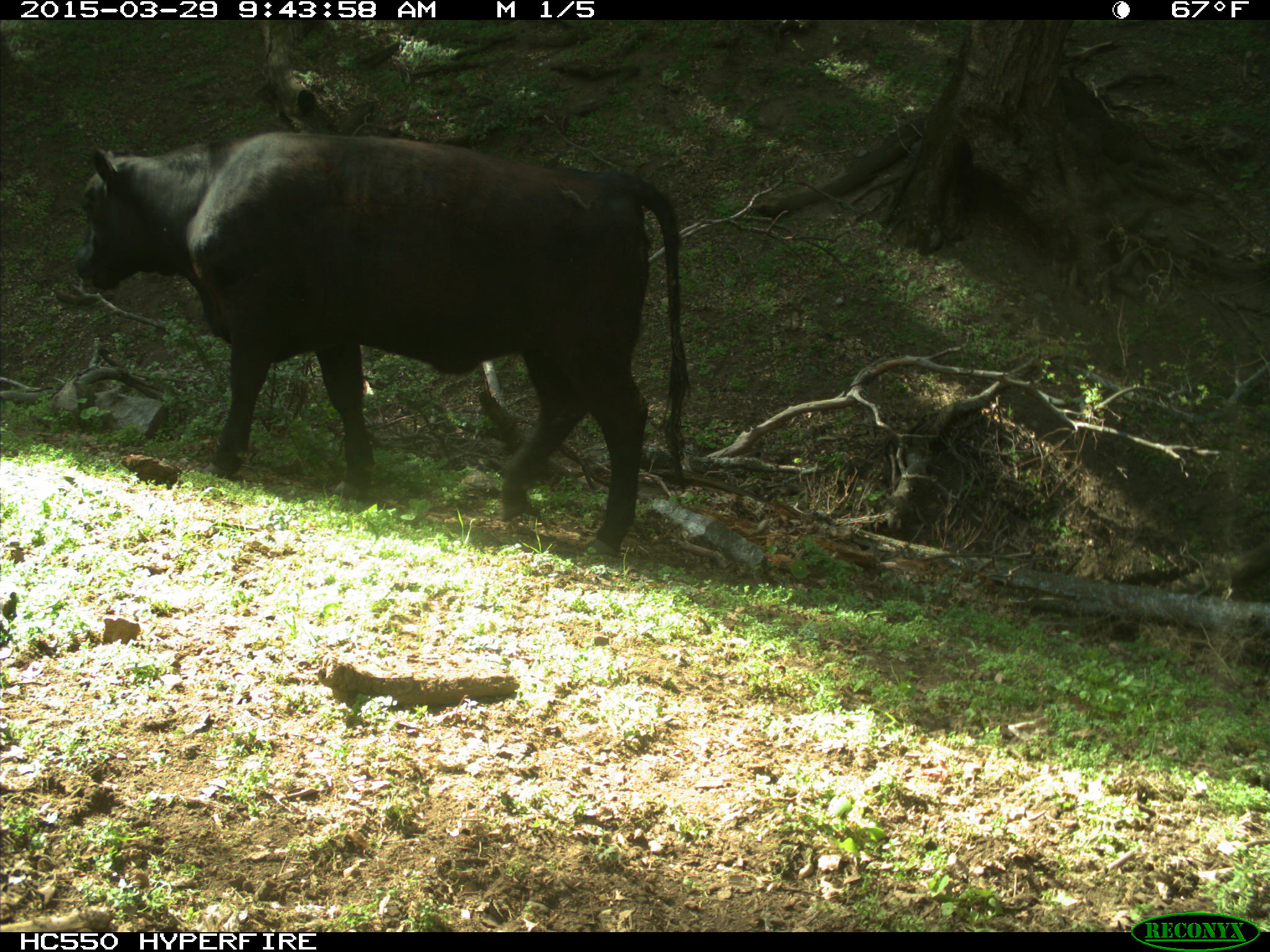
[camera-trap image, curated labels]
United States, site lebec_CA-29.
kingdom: Animalia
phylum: Chordata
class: Mammalia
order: Artiodactyla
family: Bovidae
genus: Bos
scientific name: Bos taurus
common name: domestic cow